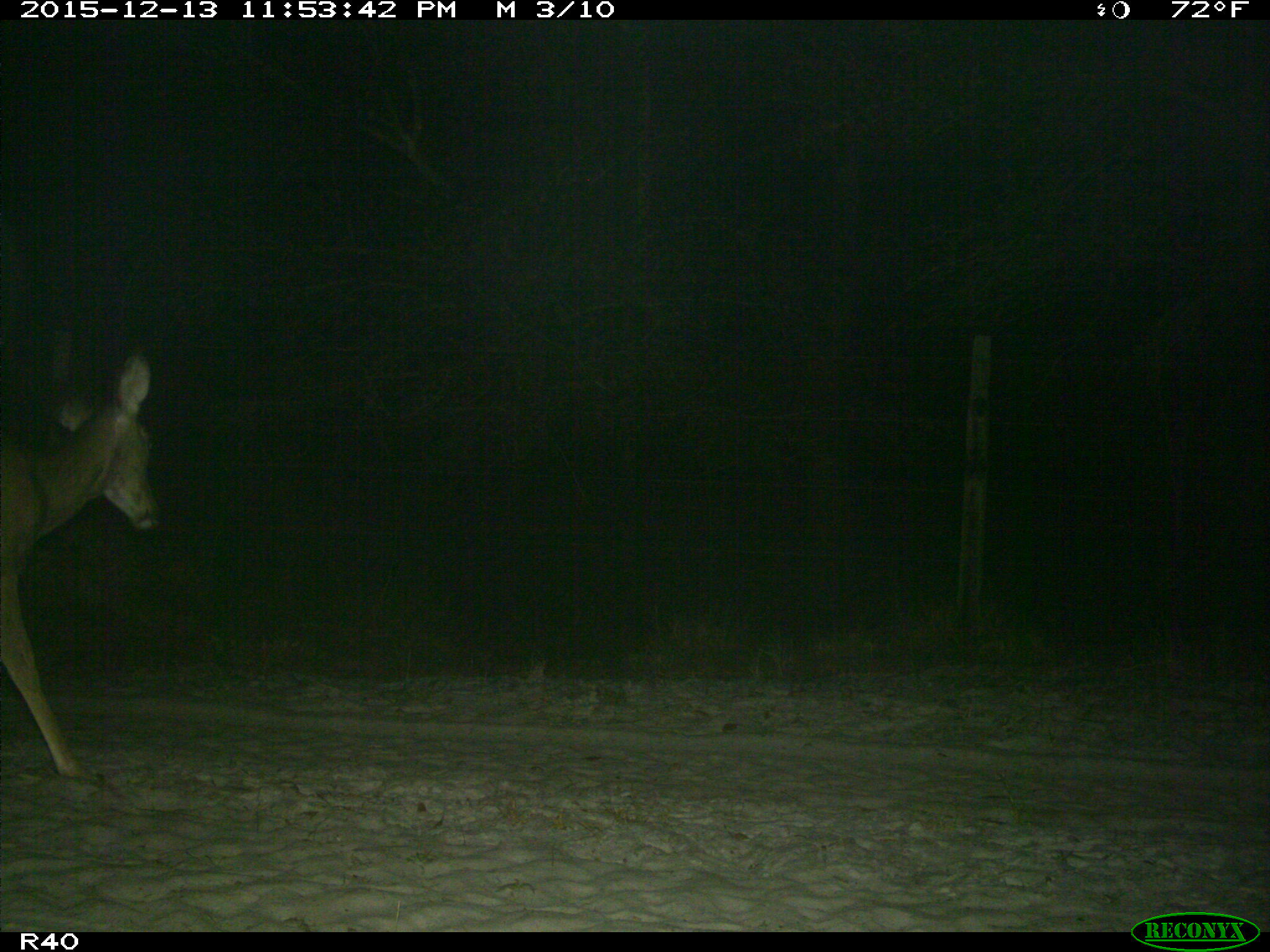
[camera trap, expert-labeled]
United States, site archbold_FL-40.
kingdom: Animalia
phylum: Chordata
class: Mammalia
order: Artiodactyla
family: Cervidae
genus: Odocoileus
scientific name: Odocoileus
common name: deer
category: unidentified deer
Unidentified deer (deer) (Odocoileus).